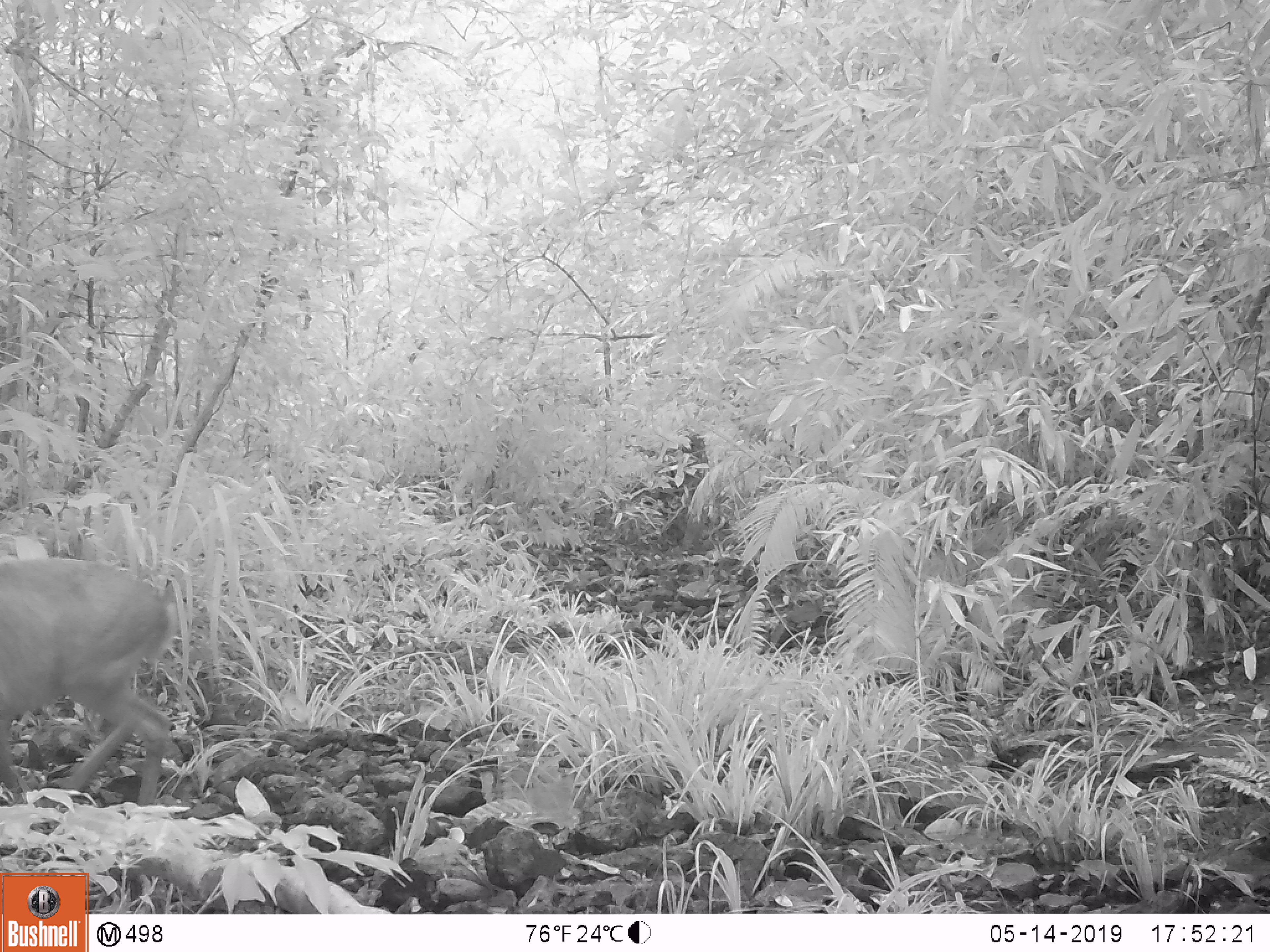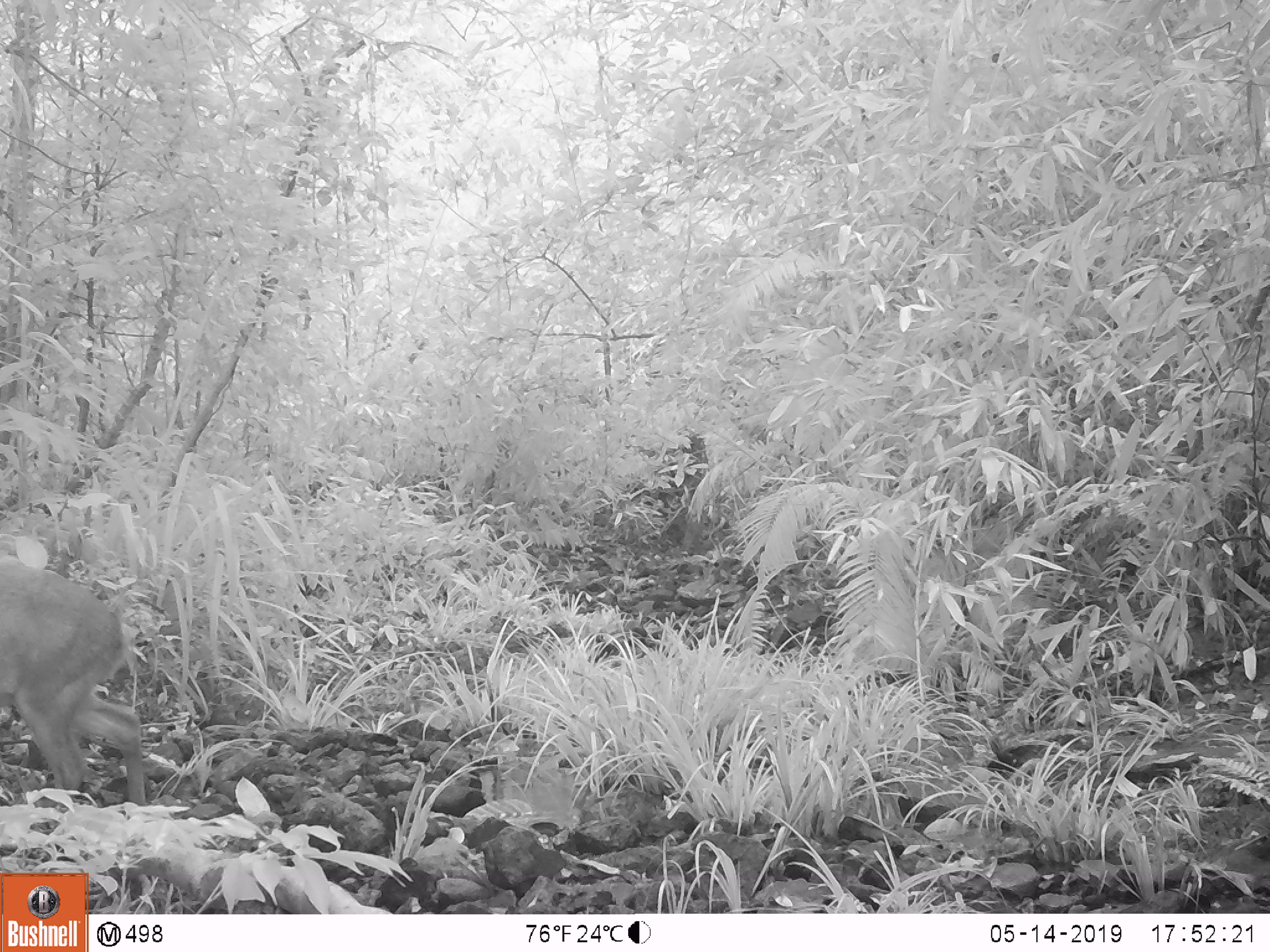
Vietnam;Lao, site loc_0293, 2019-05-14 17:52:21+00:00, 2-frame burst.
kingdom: Animalia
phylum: Chordata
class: Mammalia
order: Artiodactyla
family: Cervidae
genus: Muntiacus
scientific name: Muntiacus vuquangensis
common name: large-antlered muntjac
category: large antlered muntjac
Large antlered muntjac (large-antlered muntjac) (Muntiacus vuquangensis). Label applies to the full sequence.